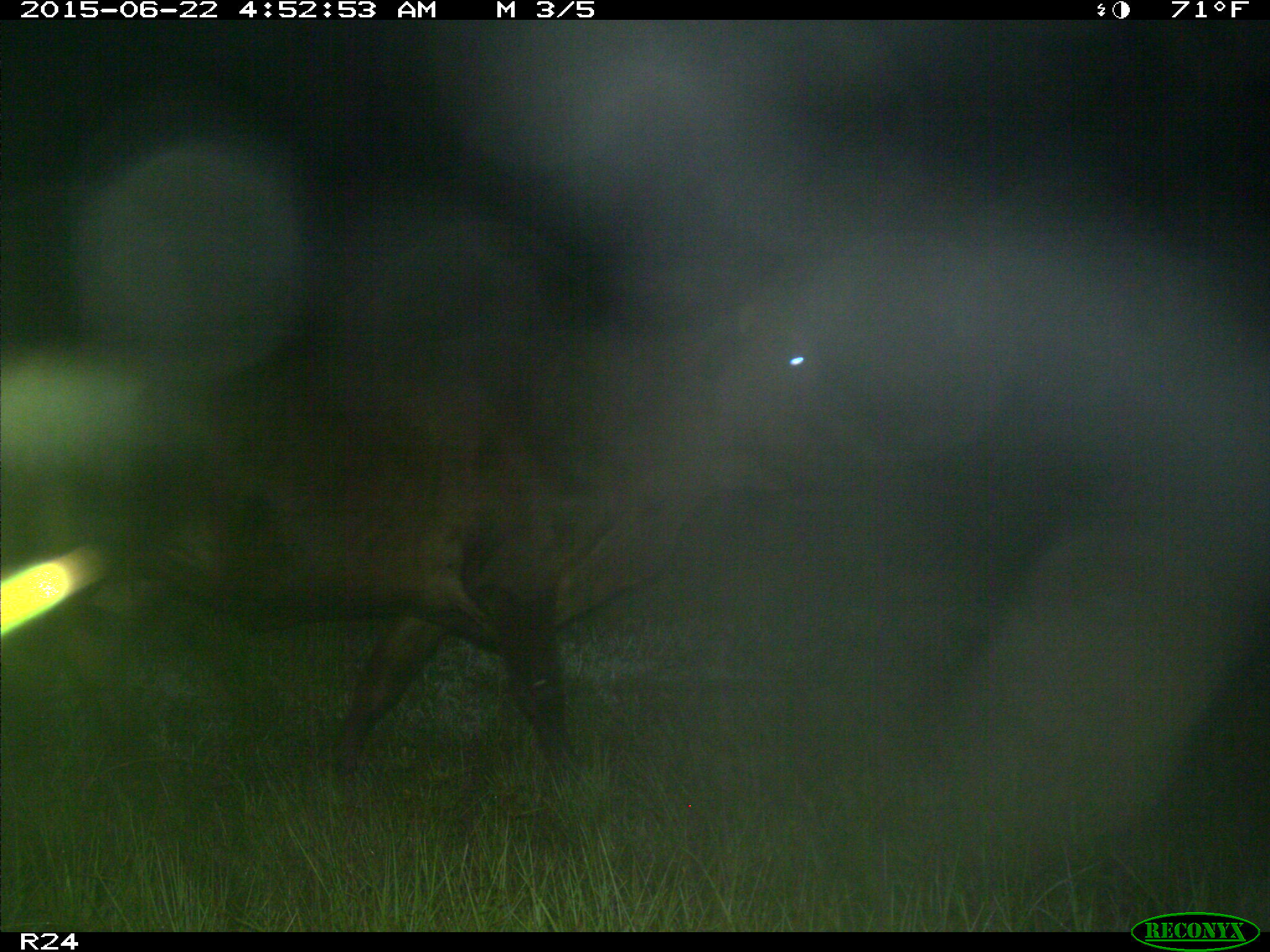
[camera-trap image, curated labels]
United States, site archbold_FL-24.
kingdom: Animalia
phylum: Chordata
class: Mammalia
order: Artiodactyla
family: Bovidae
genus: Bos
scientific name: Bos taurus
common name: domestic cow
Bos taurus (domestic cow).